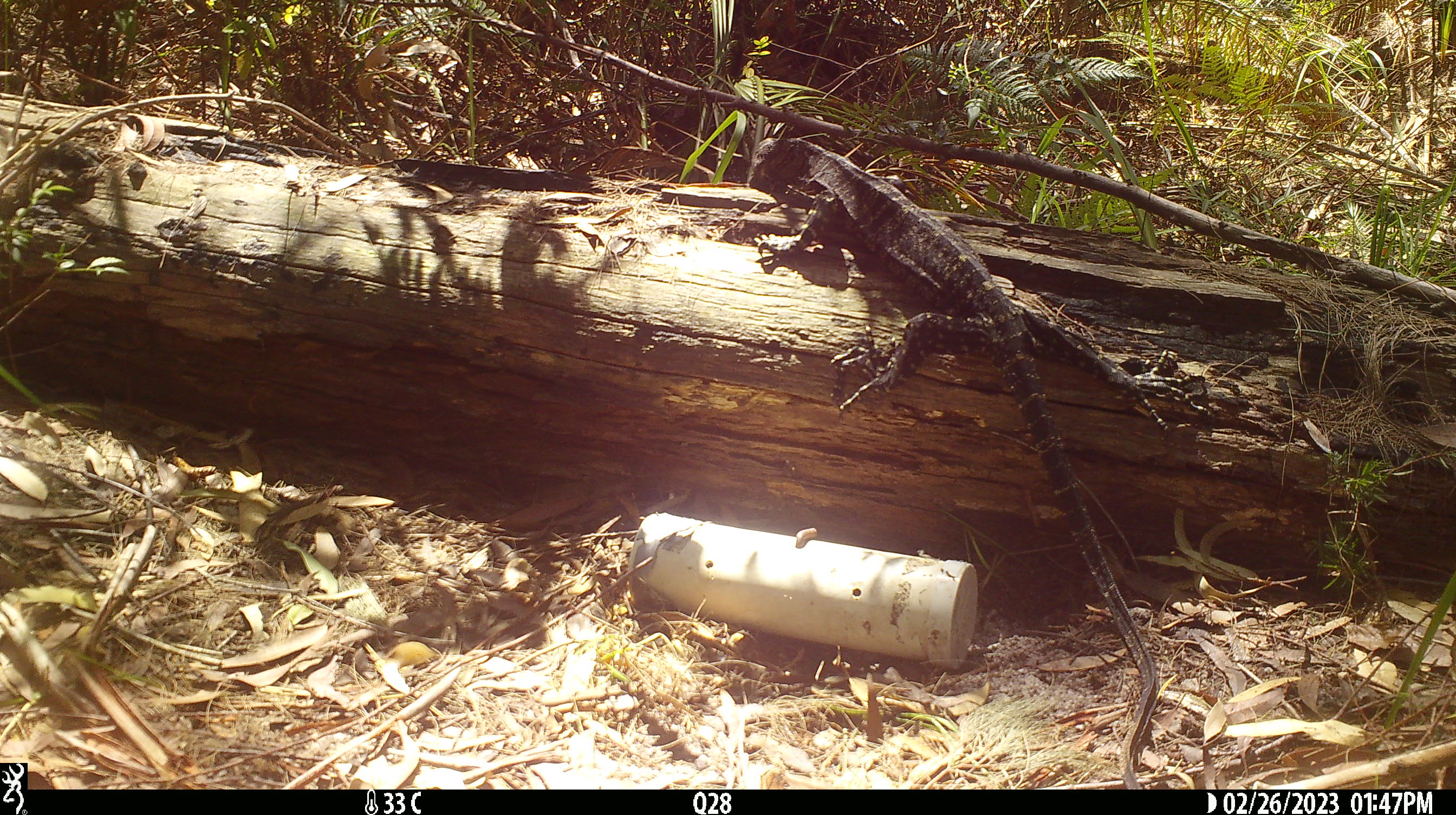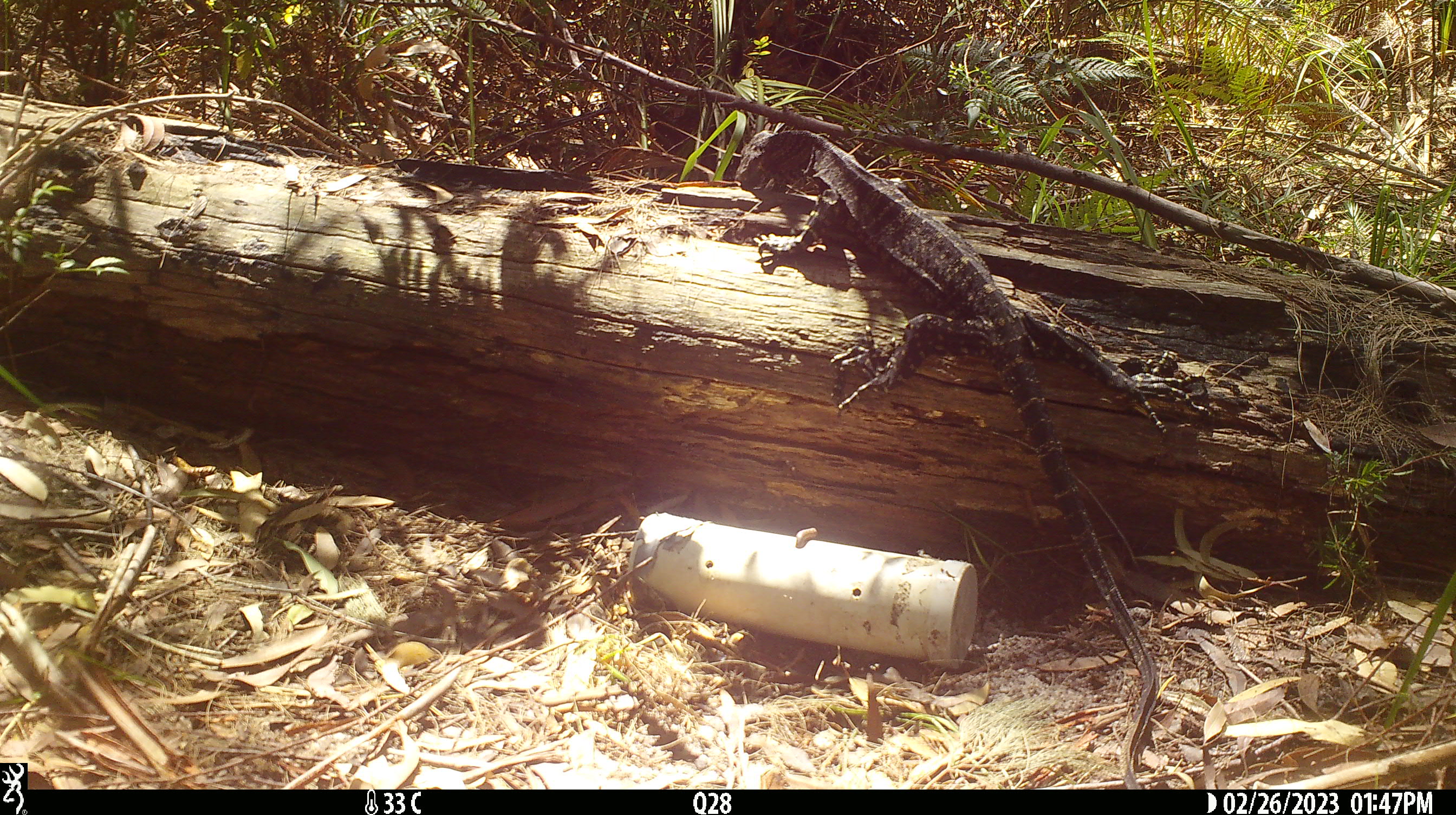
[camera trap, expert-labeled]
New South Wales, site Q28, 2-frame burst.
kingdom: Animalia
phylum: Chordata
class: Reptilia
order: Squamata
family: Varanidae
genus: Varanus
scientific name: Varanus varius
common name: lace monitor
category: goanna